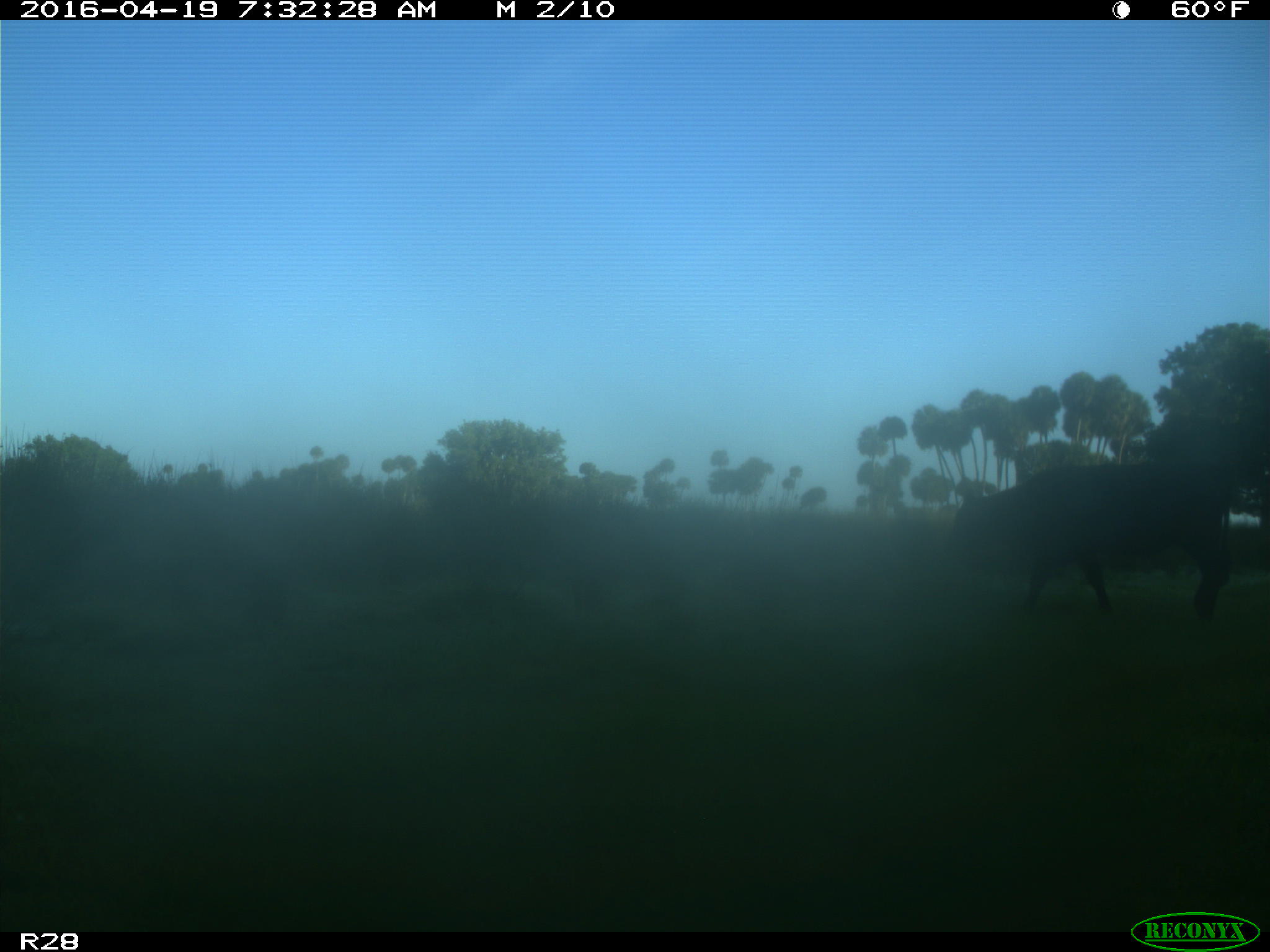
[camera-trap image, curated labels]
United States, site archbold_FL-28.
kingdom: Animalia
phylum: Chordata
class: Mammalia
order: Artiodactyla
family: Bovidae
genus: Bos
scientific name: Bos taurus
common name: domestic cow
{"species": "Bos taurus (domestic cow)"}